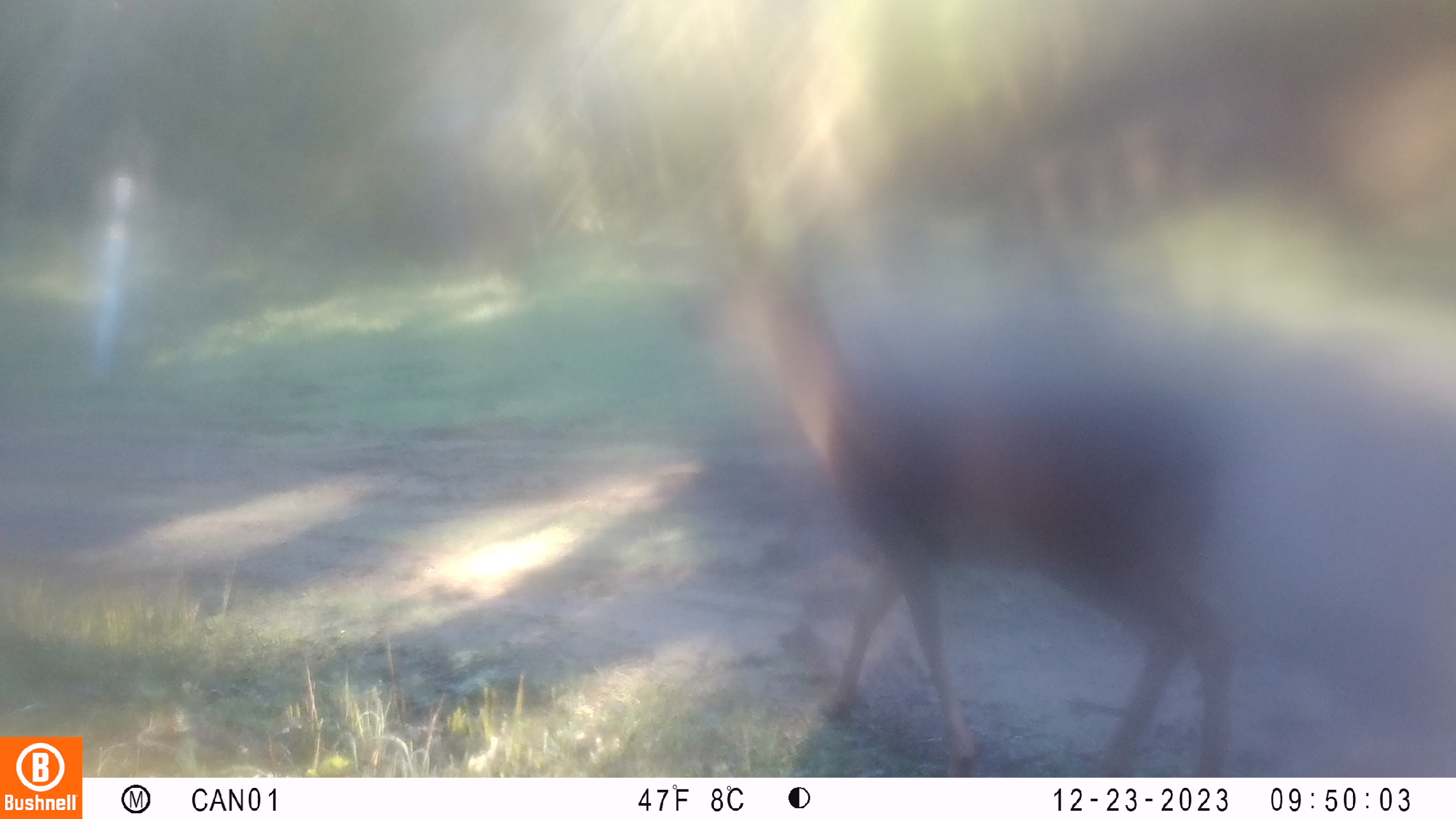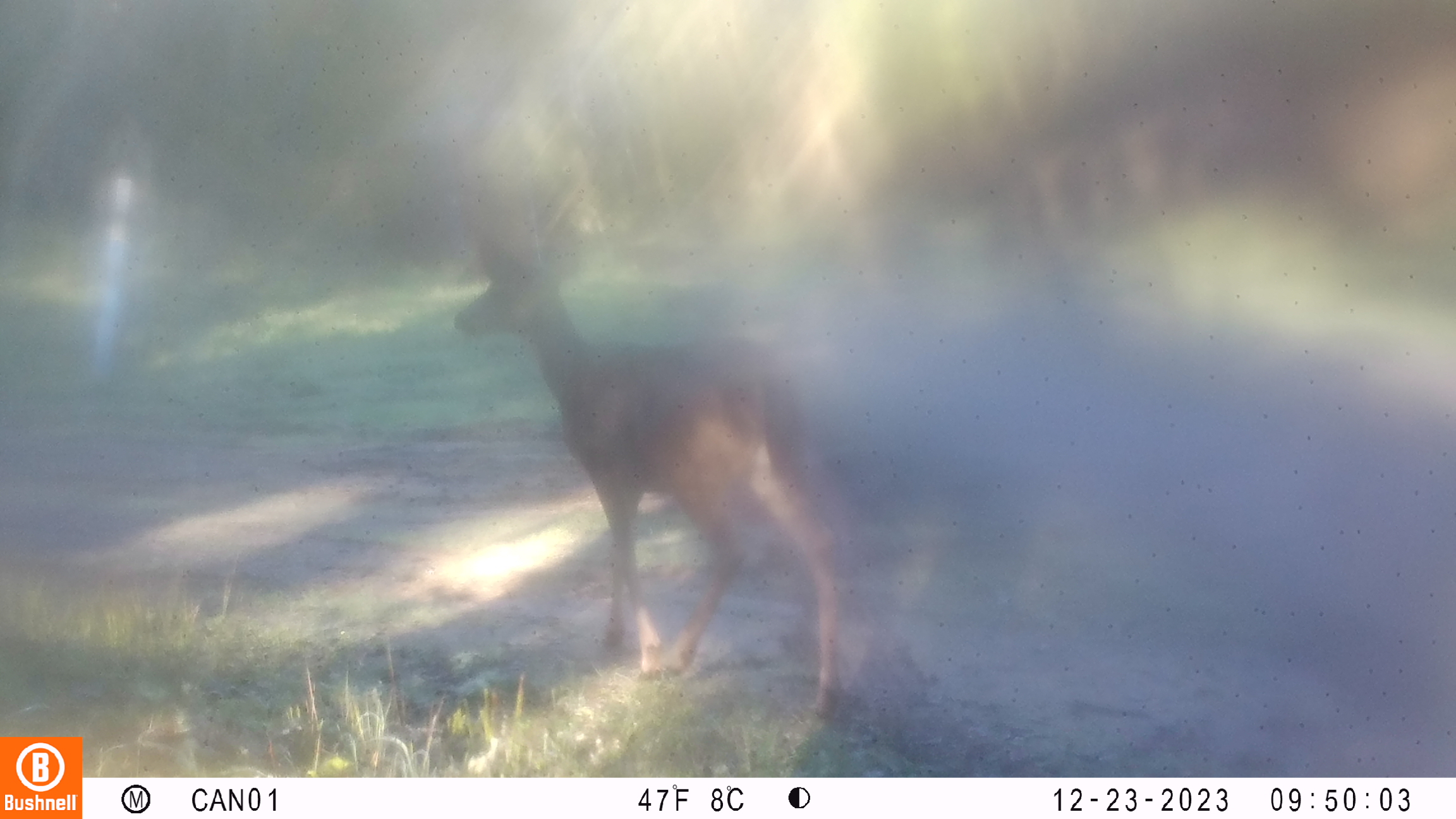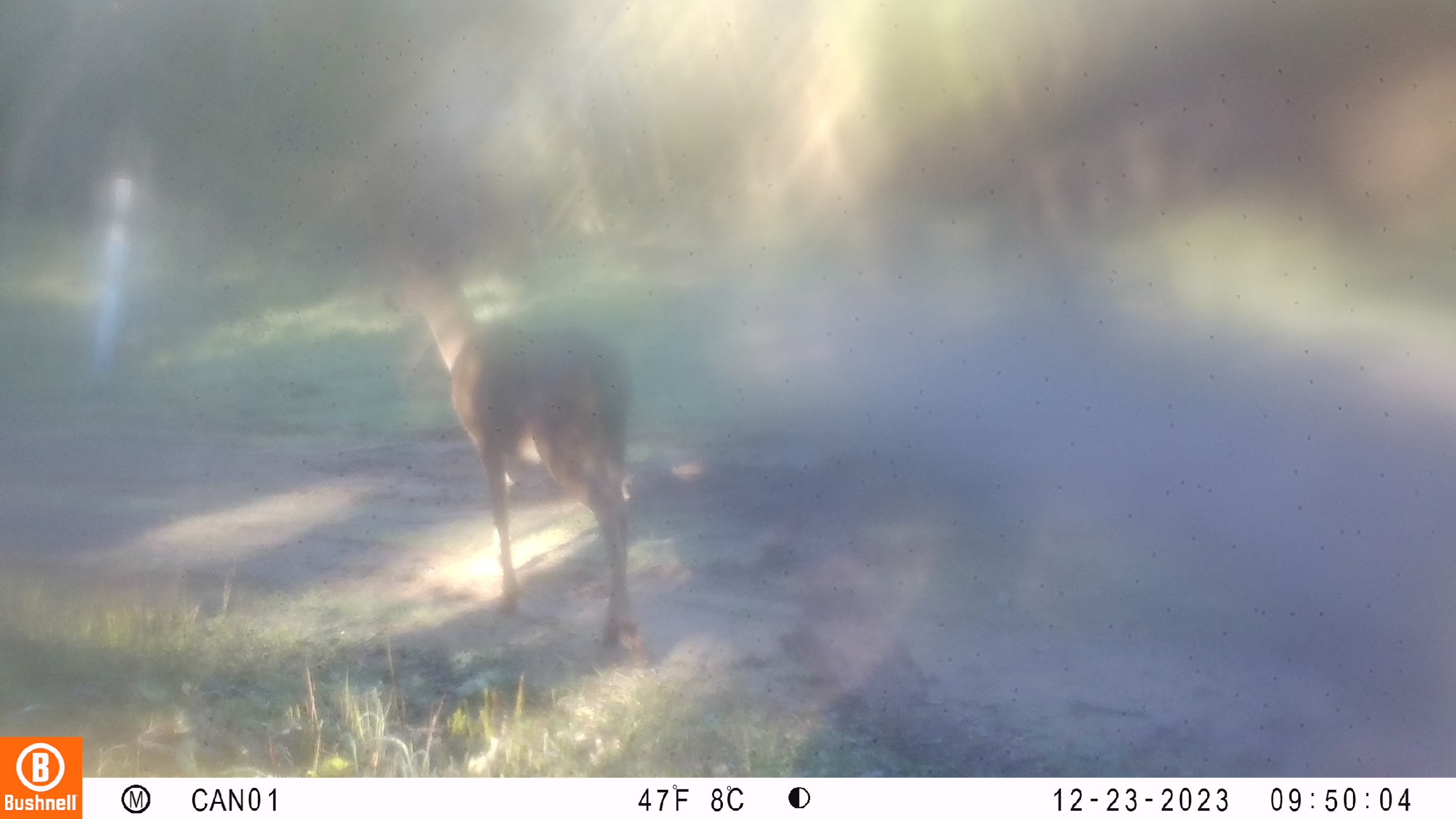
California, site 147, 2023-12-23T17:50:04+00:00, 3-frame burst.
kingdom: Animalia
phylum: Chordata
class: Mammalia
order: Artiodactyla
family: Cervidae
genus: Odocoileus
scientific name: Odocoileus hemionus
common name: mule deer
Mule deer (Odocoileus hemionus).